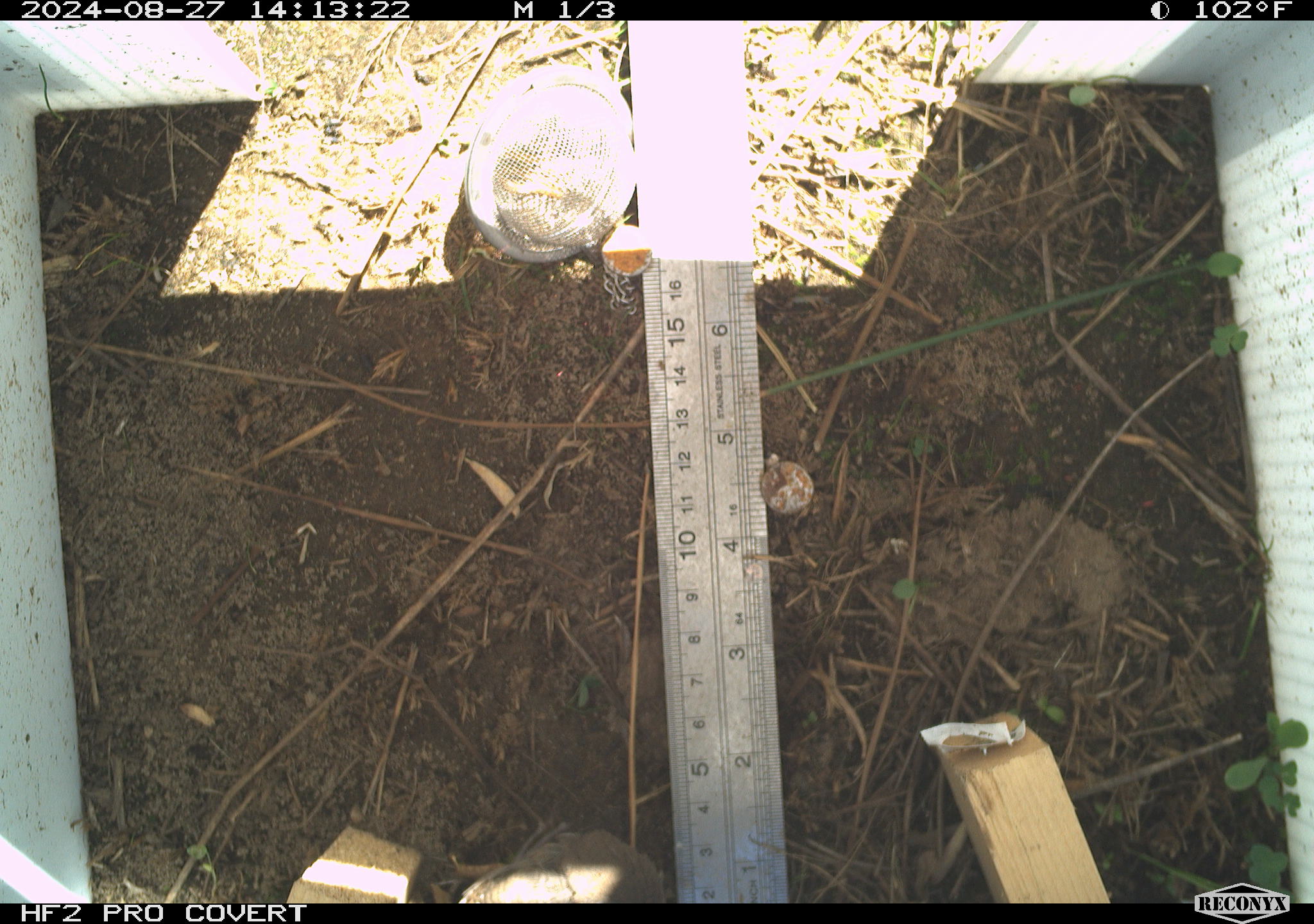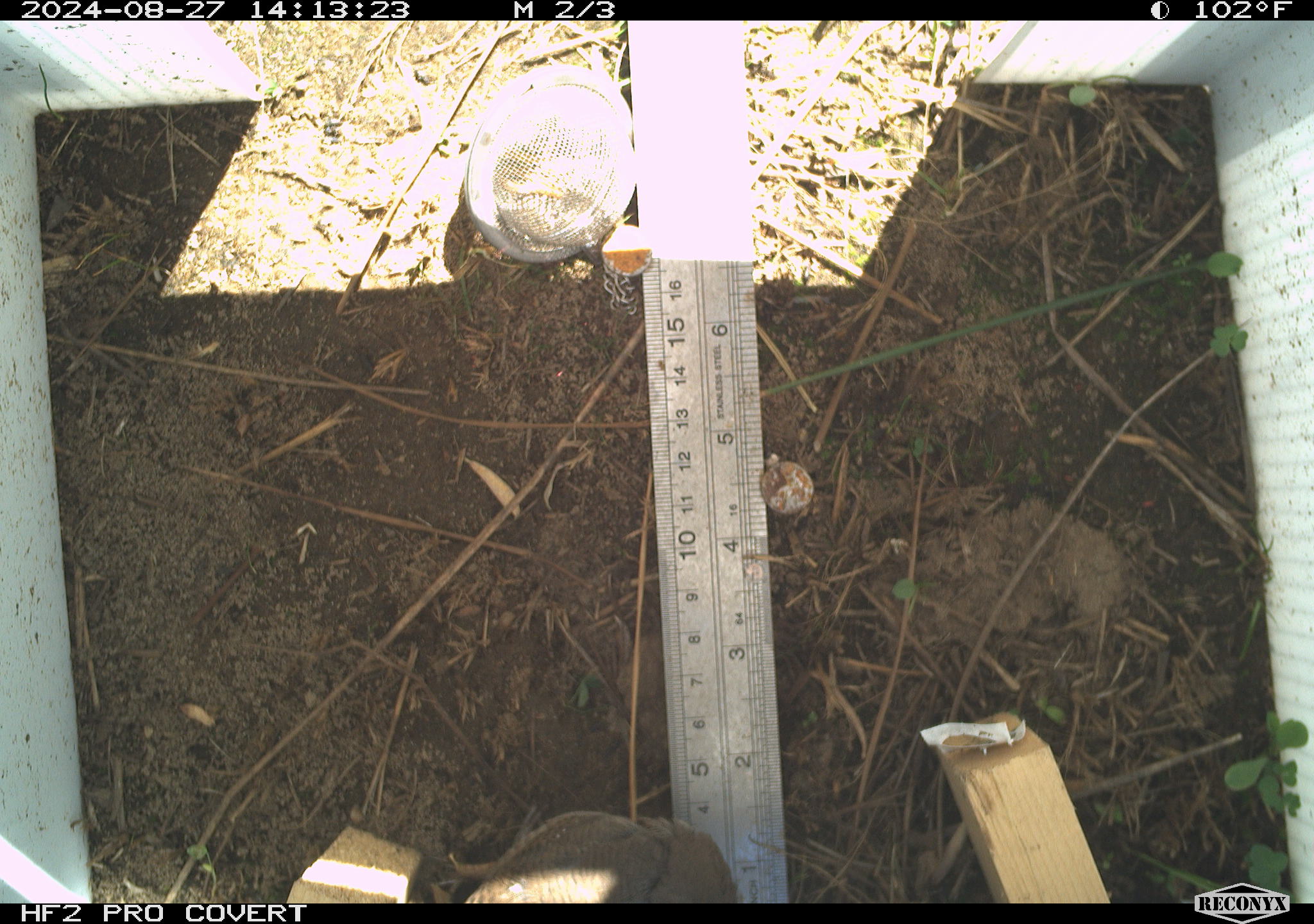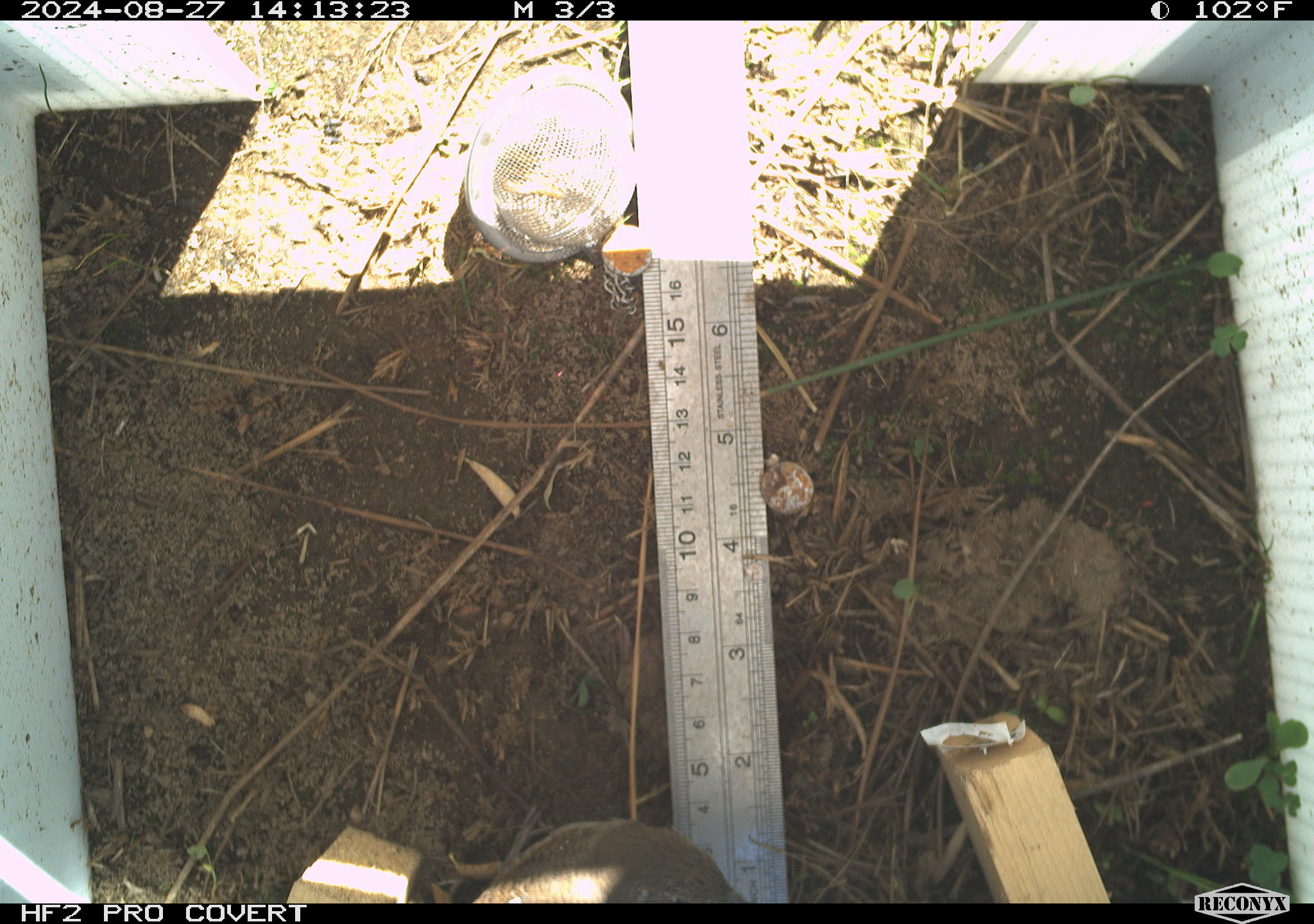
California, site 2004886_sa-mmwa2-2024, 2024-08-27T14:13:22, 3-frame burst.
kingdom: Animalia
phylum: Chordata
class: Aves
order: Passeriformes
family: Troglodytidae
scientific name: Troglodytidae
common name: wren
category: troglodytidae family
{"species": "troglodytidae family (wren) (Troglodytidae)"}